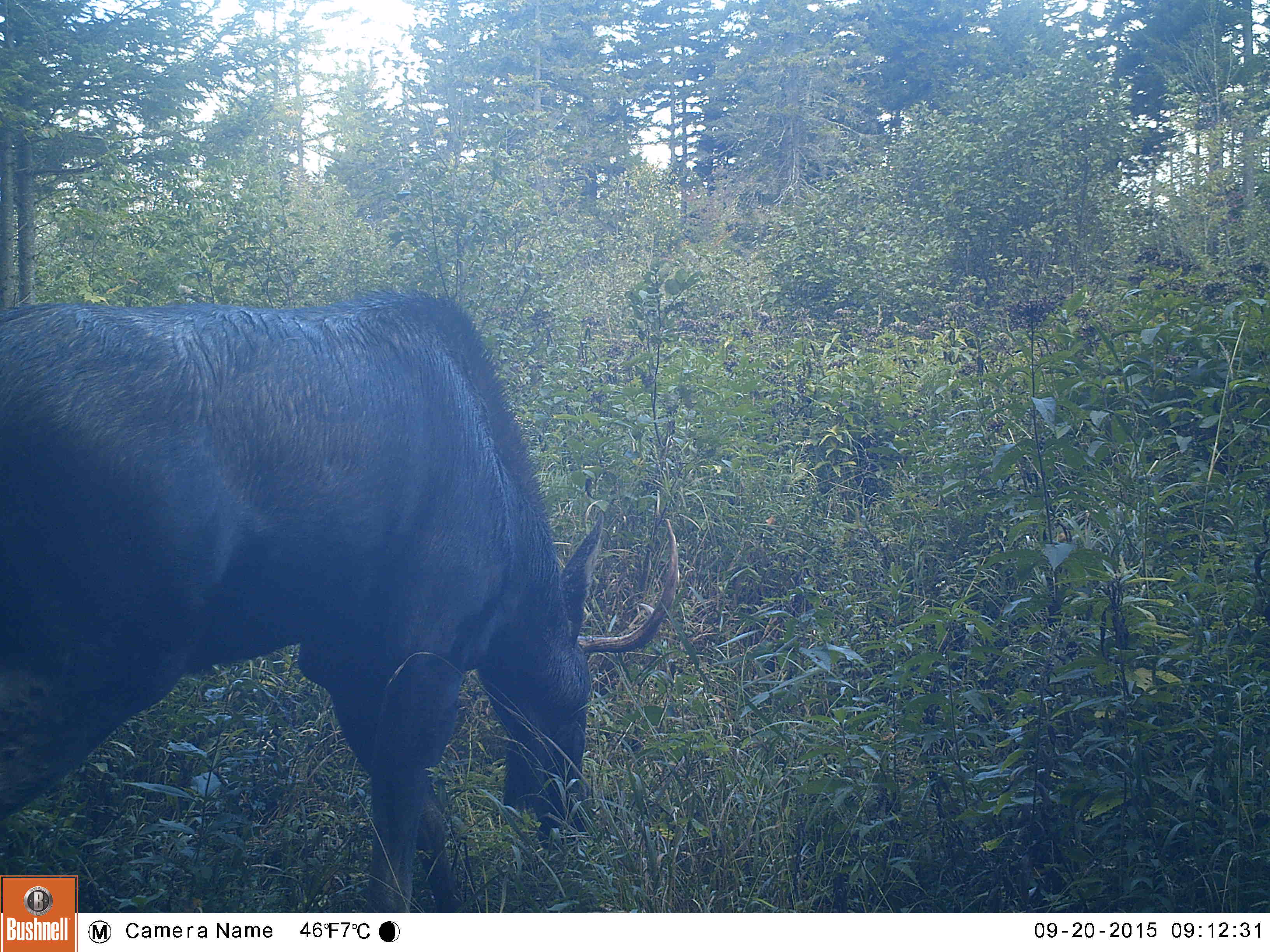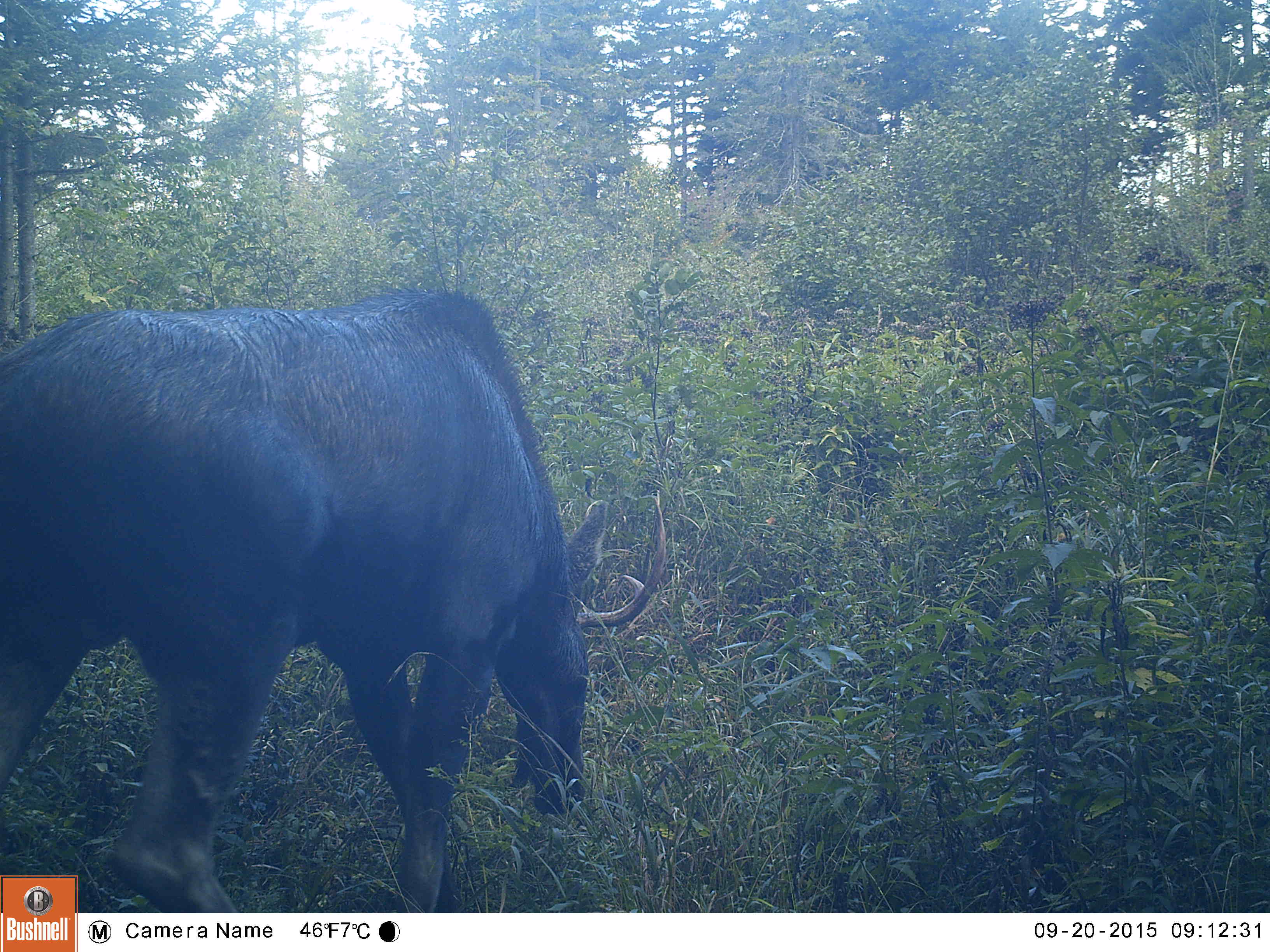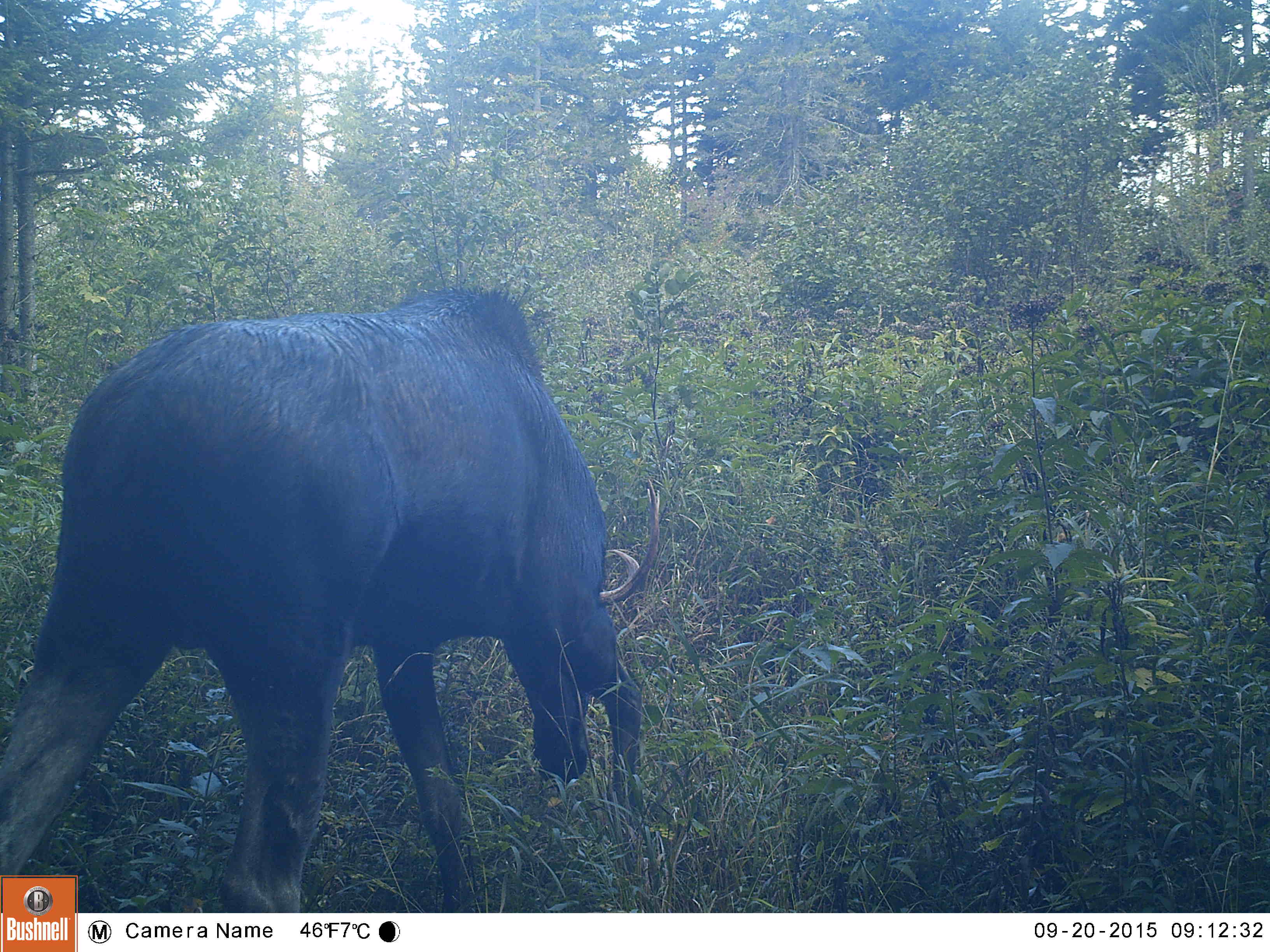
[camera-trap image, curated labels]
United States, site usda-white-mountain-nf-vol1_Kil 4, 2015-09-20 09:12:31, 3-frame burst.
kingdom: Animalia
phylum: Chordata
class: Mammalia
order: Artiodactyla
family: Cervidae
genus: Alces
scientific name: Alces alces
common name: moose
Moose (Alces alces).